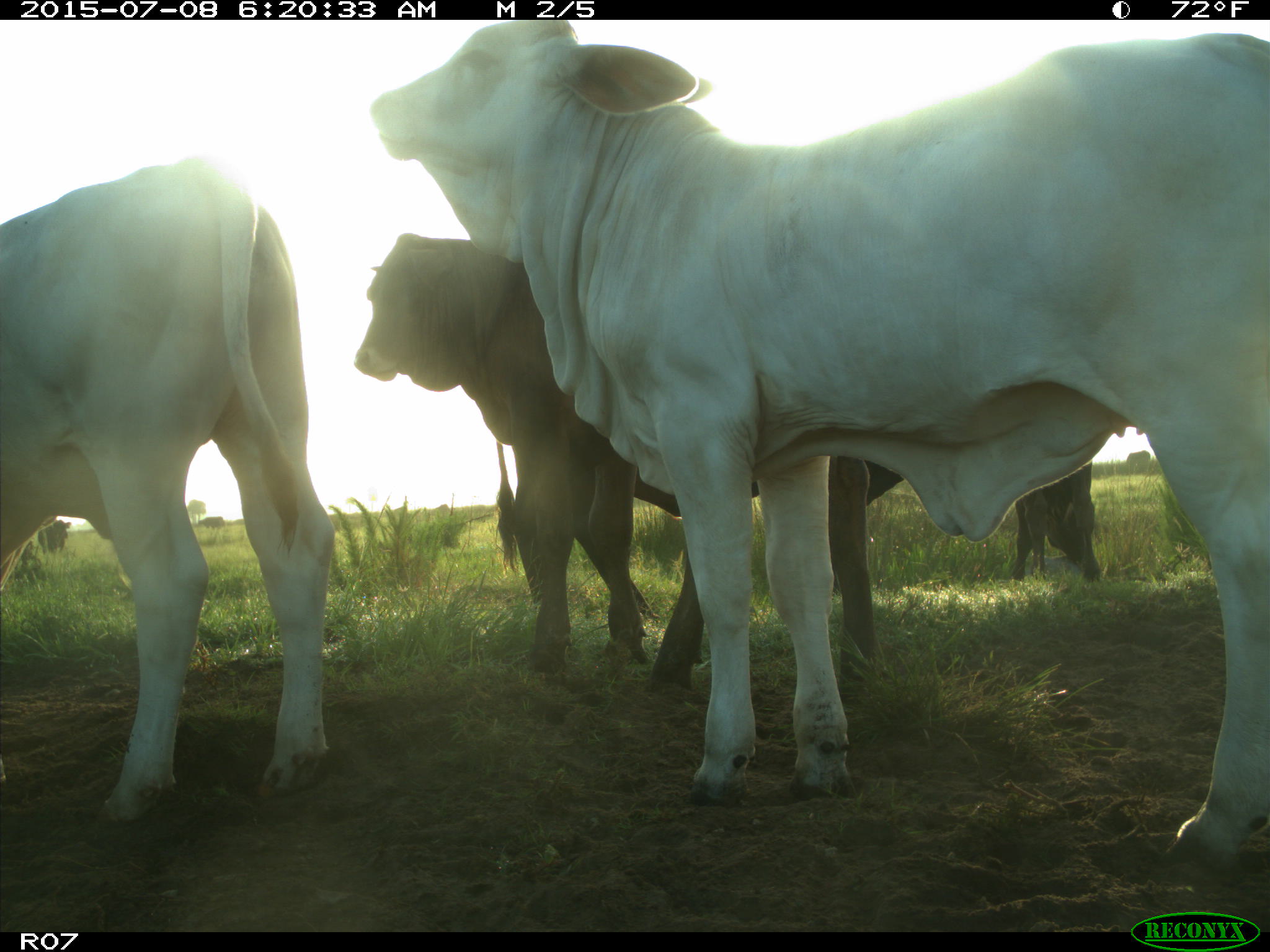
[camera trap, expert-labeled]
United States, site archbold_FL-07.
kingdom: Animalia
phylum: Chordata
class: Mammalia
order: Artiodactyla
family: Bovidae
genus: Bos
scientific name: Bos taurus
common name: domestic cow